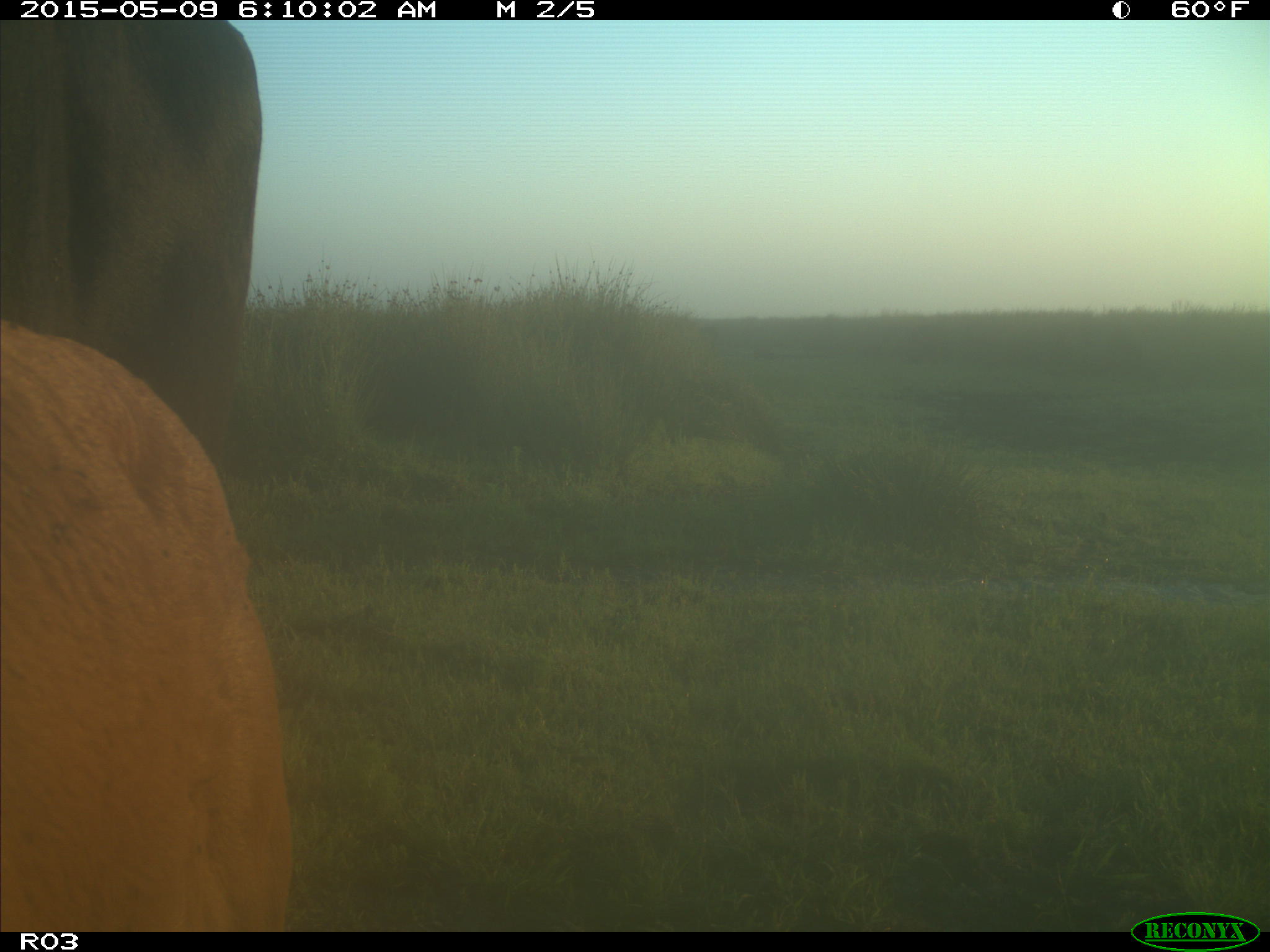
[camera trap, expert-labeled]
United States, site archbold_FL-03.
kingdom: Animalia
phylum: Chordata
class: Mammalia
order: Artiodactyla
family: Bovidae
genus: Bos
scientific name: Bos taurus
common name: domestic cow